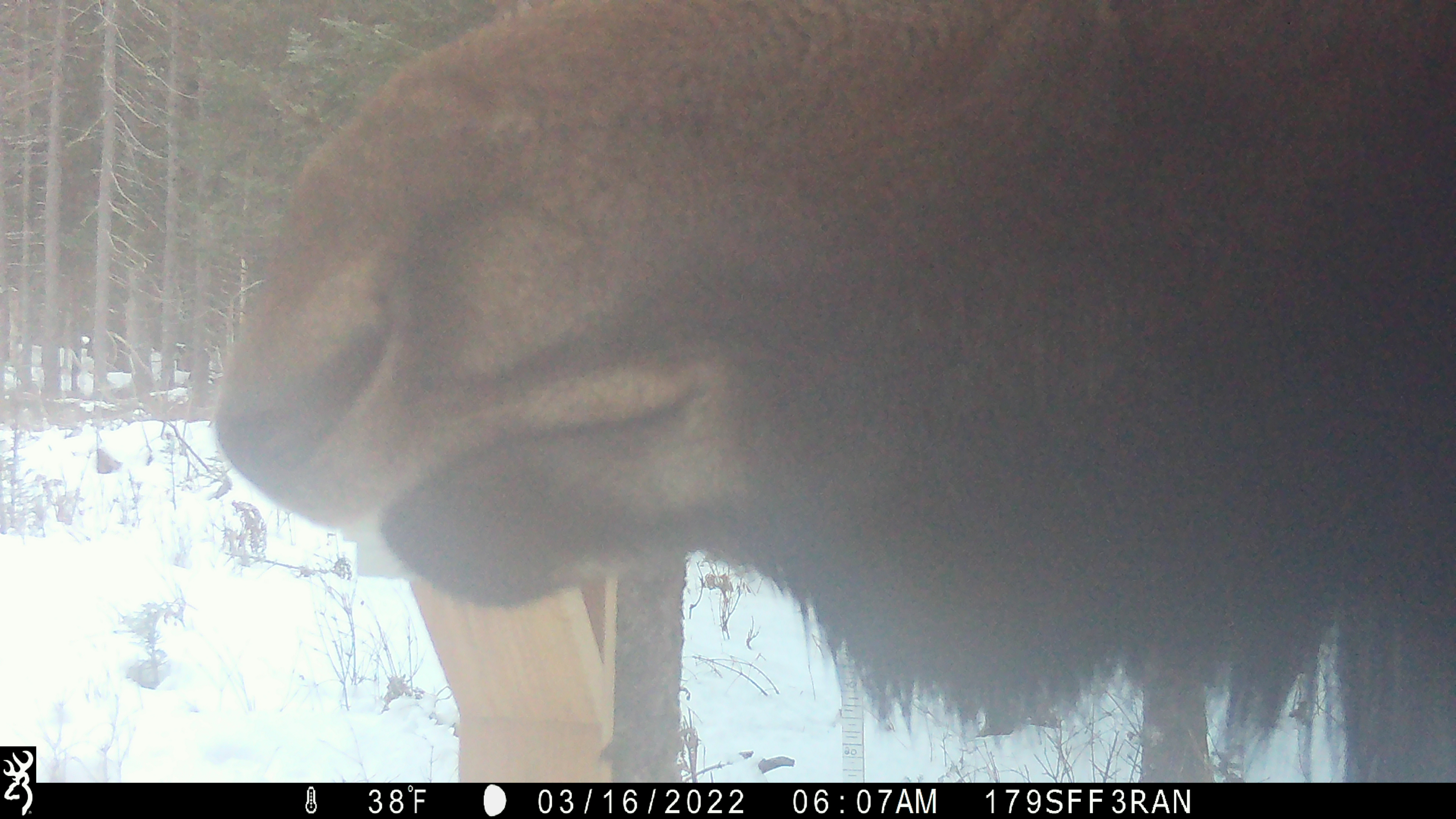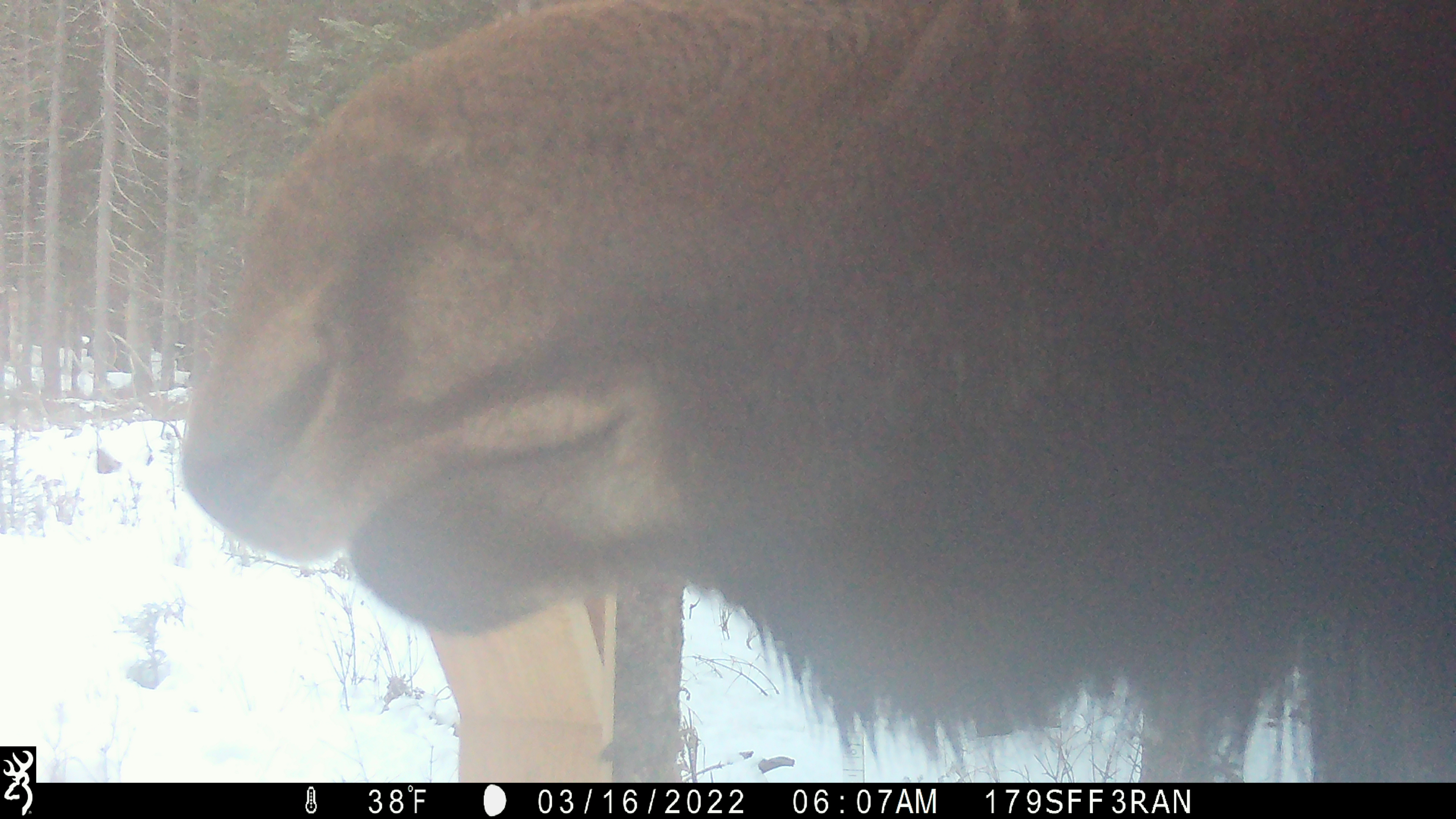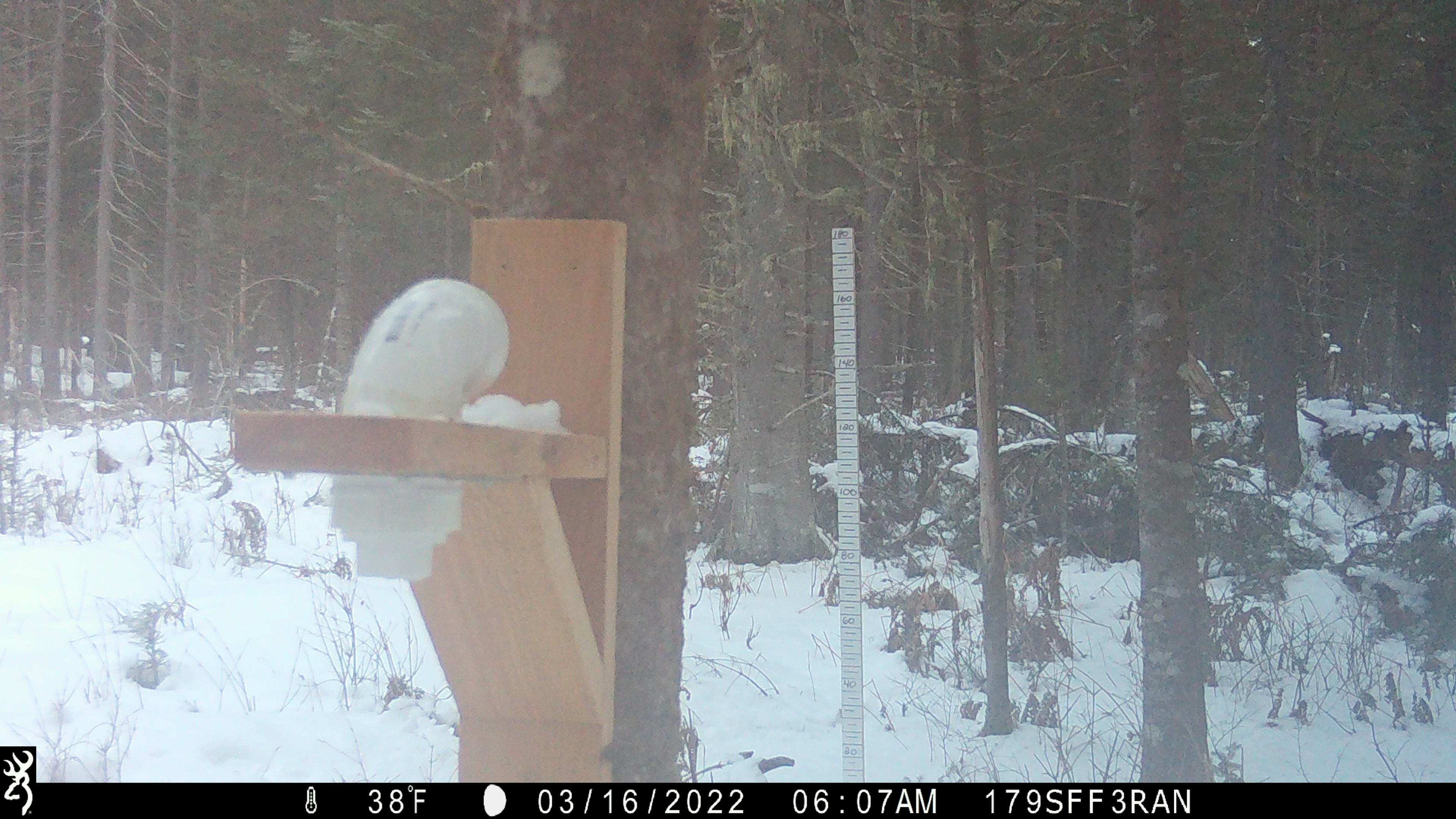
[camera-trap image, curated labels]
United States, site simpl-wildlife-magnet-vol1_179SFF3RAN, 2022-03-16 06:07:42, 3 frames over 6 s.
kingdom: Animalia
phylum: Chordata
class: Mammalia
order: Artiodactyla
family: Cervidae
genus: Alces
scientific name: Alces alces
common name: moose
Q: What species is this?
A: Moose (Alces alces).